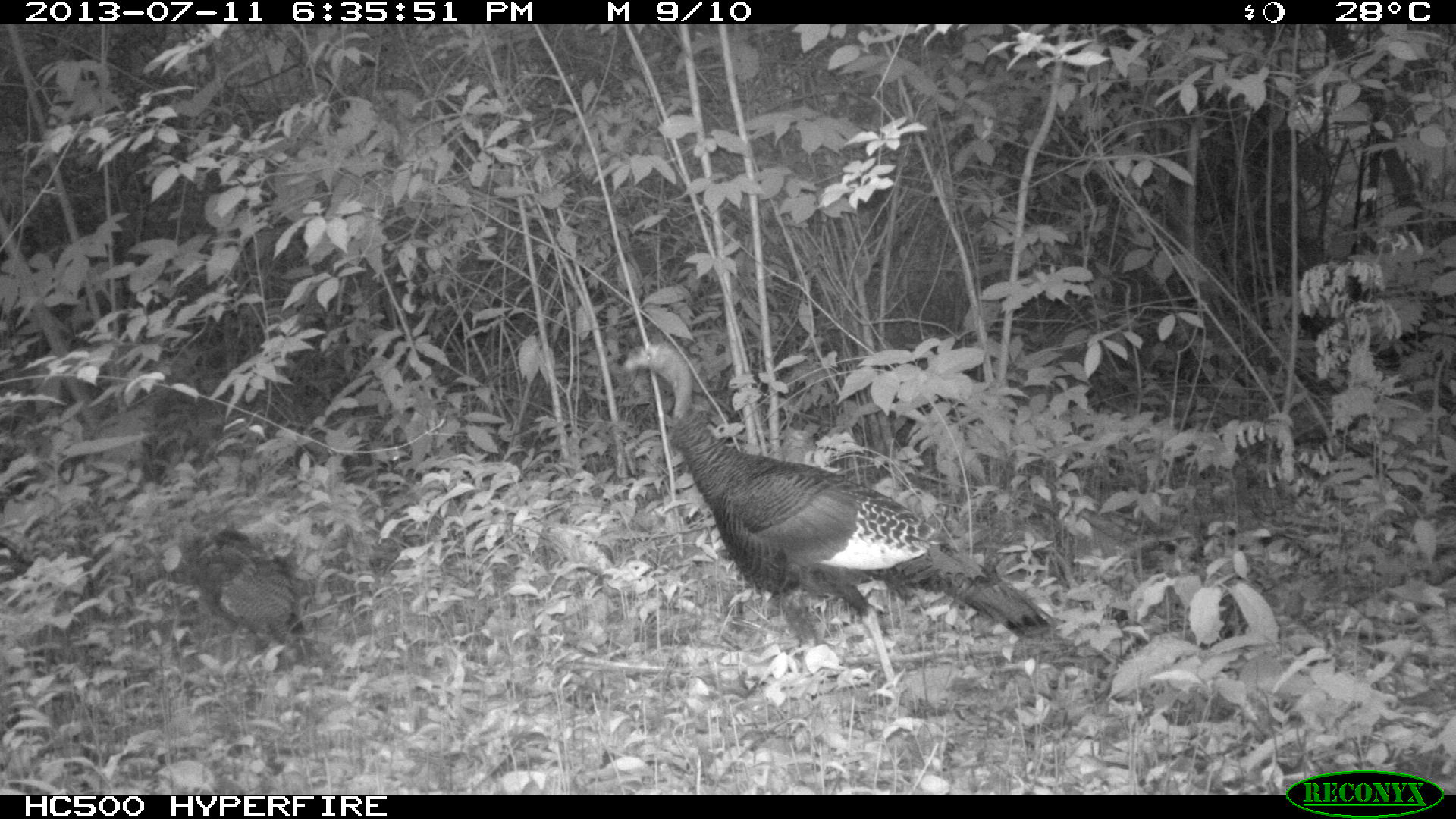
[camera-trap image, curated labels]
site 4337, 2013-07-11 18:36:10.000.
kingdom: Animalia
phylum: Chordata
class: Aves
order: Galliformes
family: Phasianidae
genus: Meleagris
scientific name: Meleagris ocellata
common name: ocellated turkey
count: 5